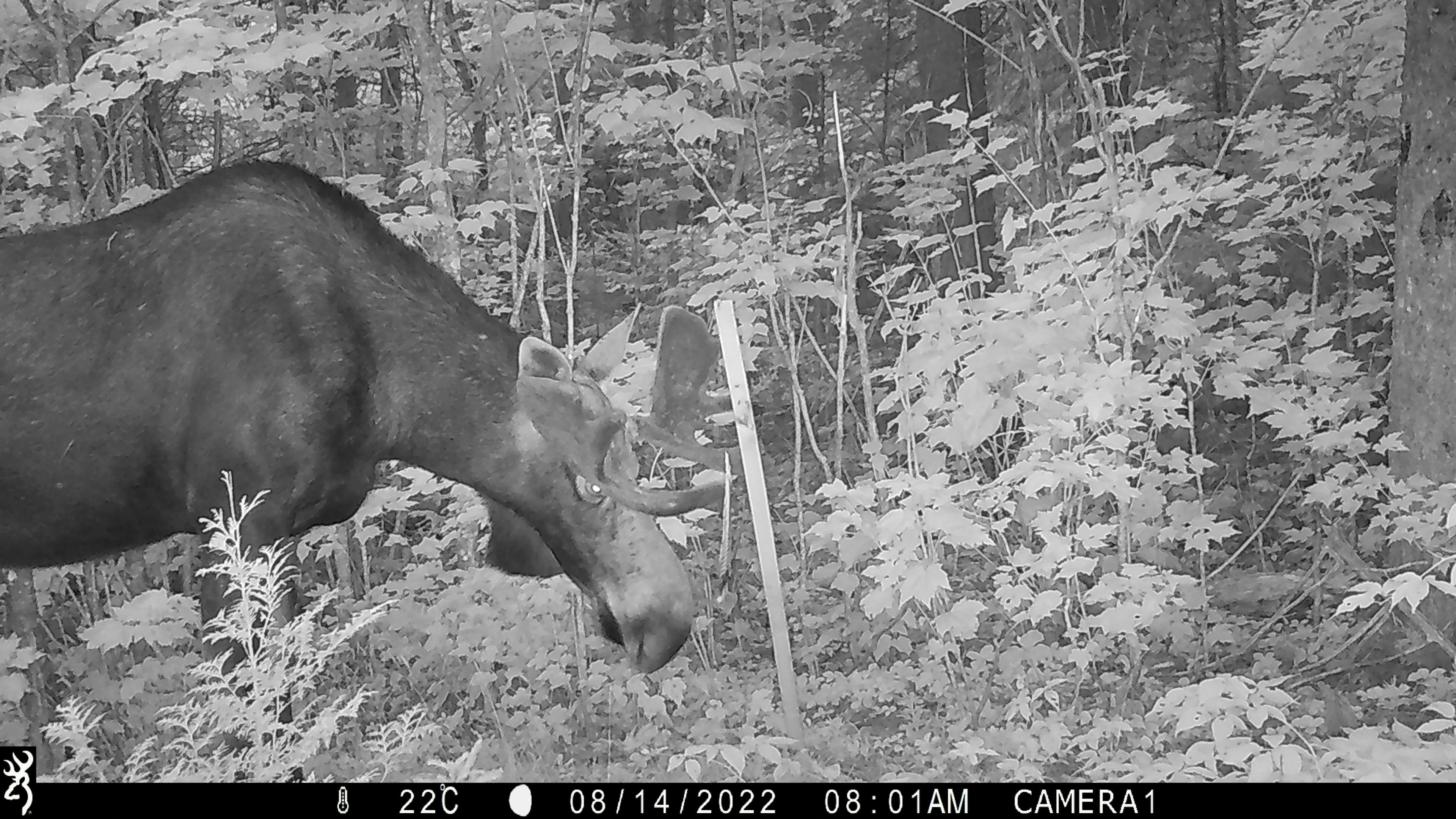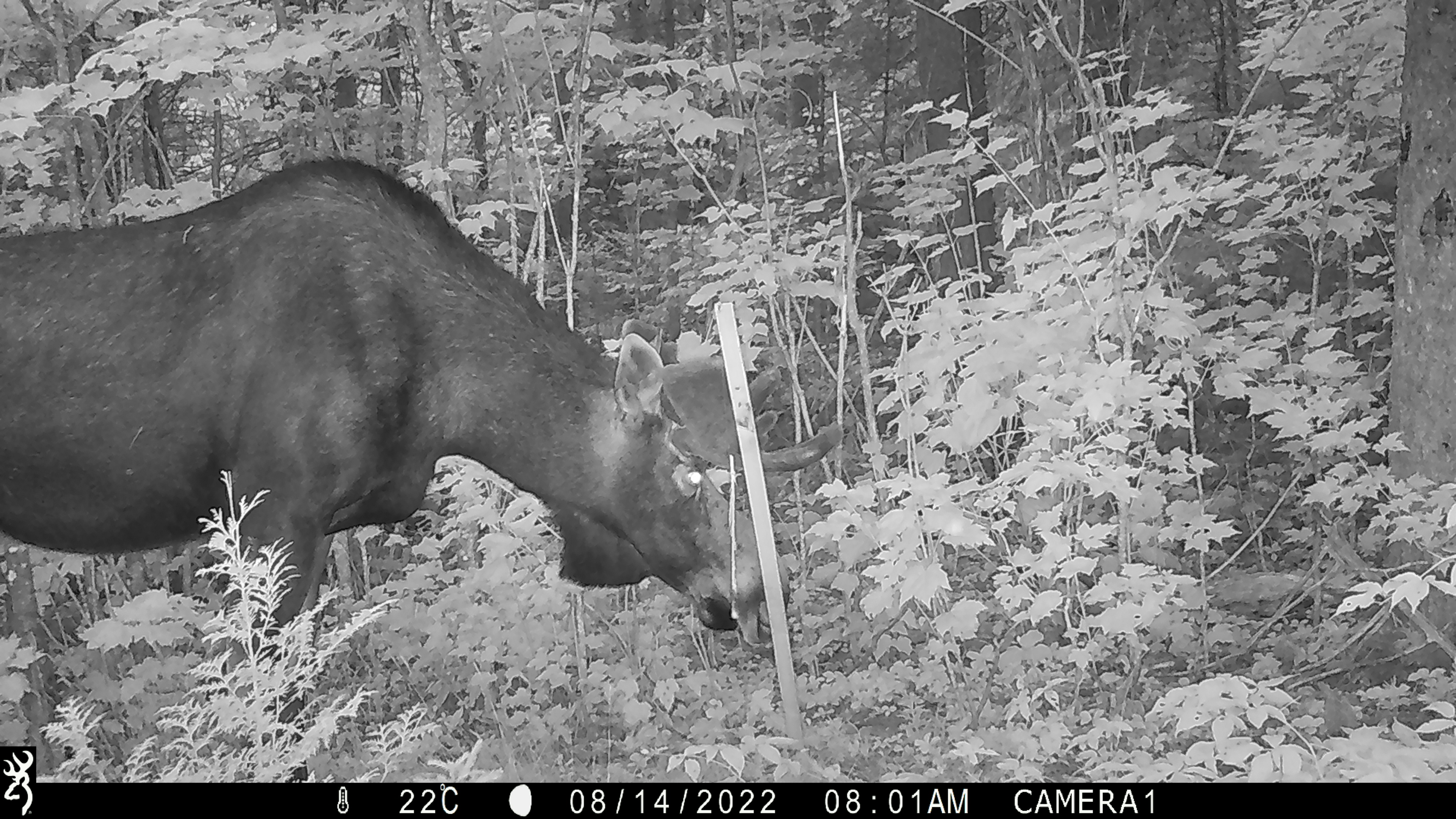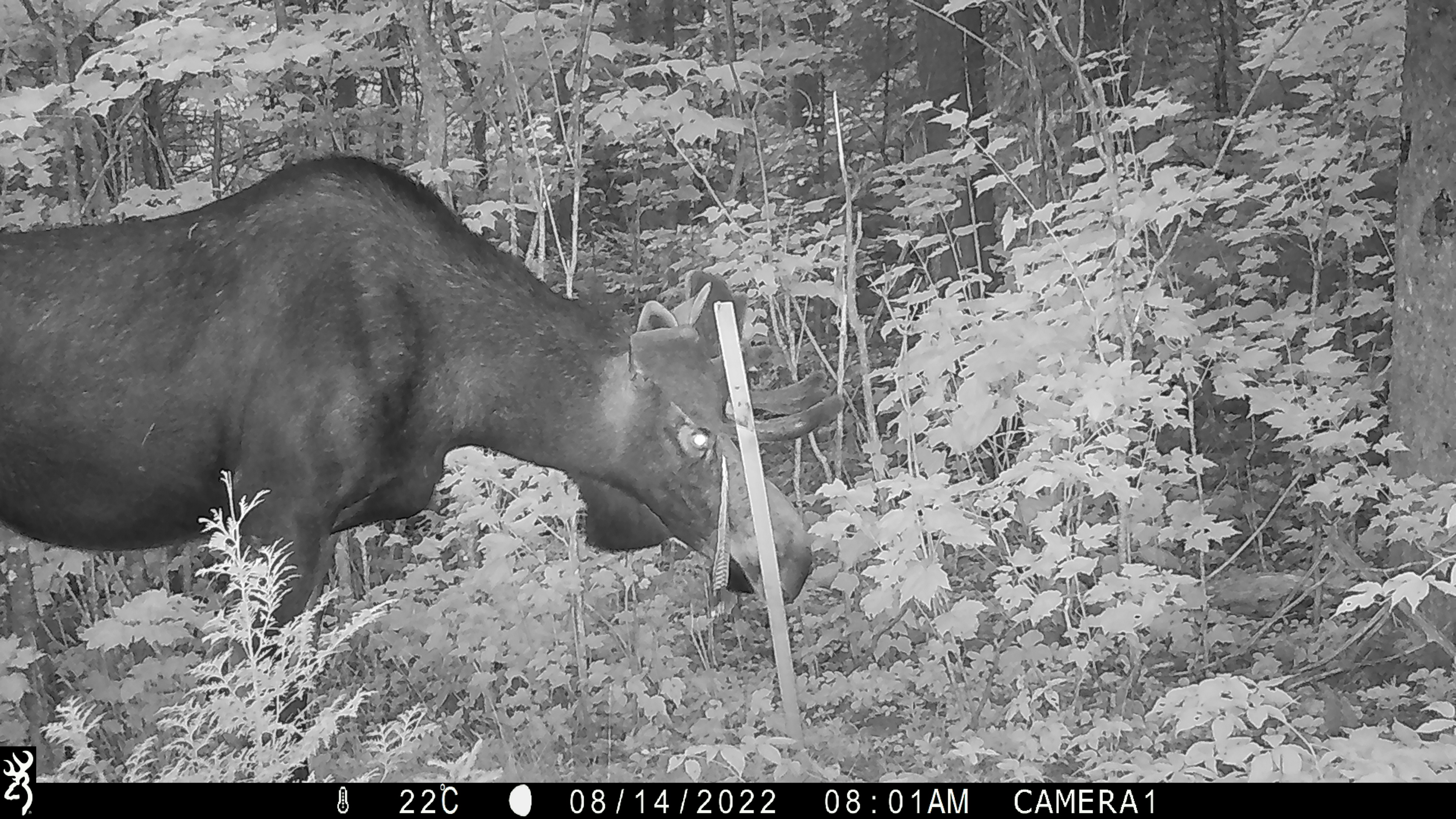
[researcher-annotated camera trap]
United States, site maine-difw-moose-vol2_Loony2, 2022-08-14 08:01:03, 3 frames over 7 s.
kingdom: Animalia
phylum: Chordata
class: Mammalia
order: Artiodactyla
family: Cervidae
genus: Alces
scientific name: Alces alces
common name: moose